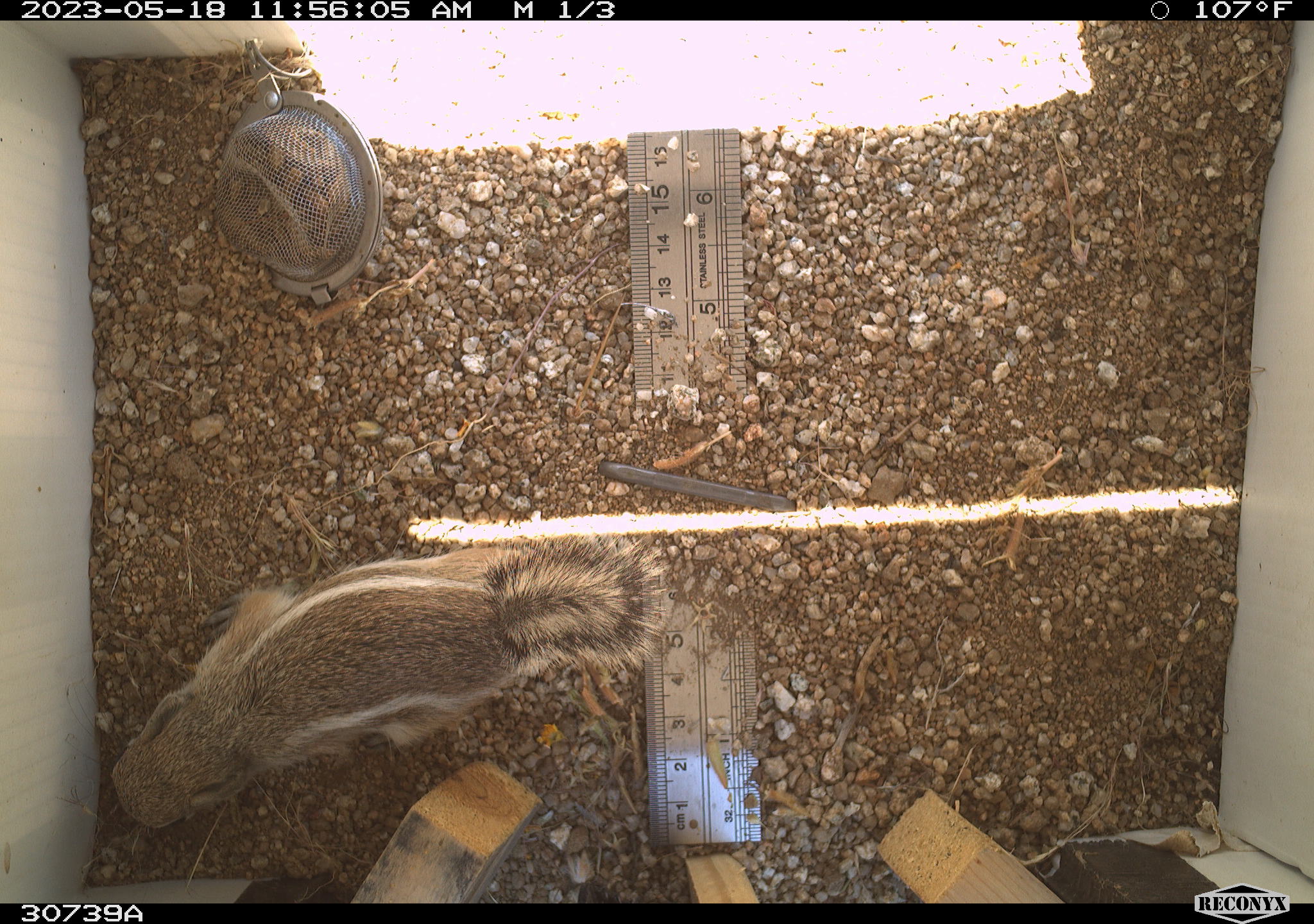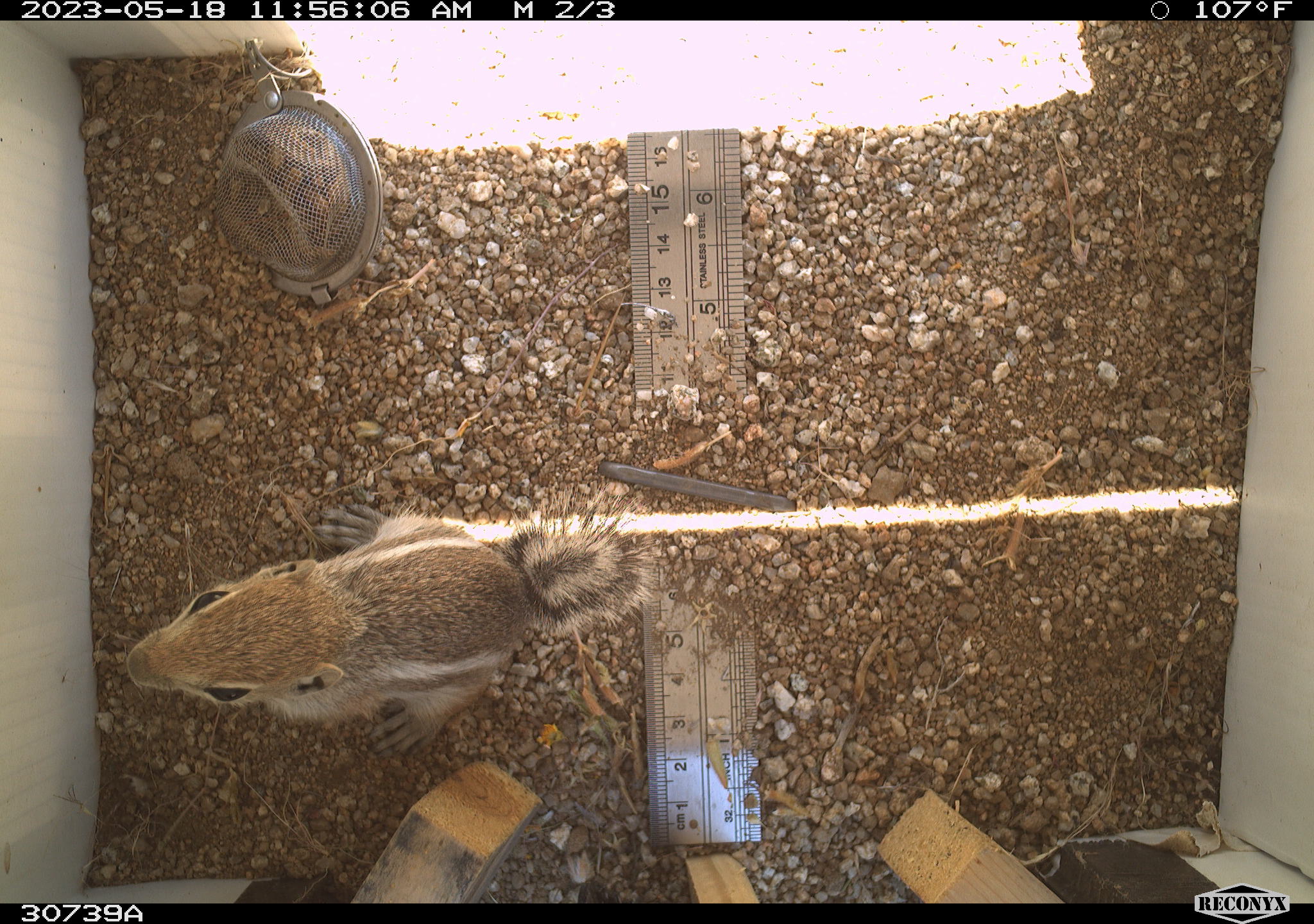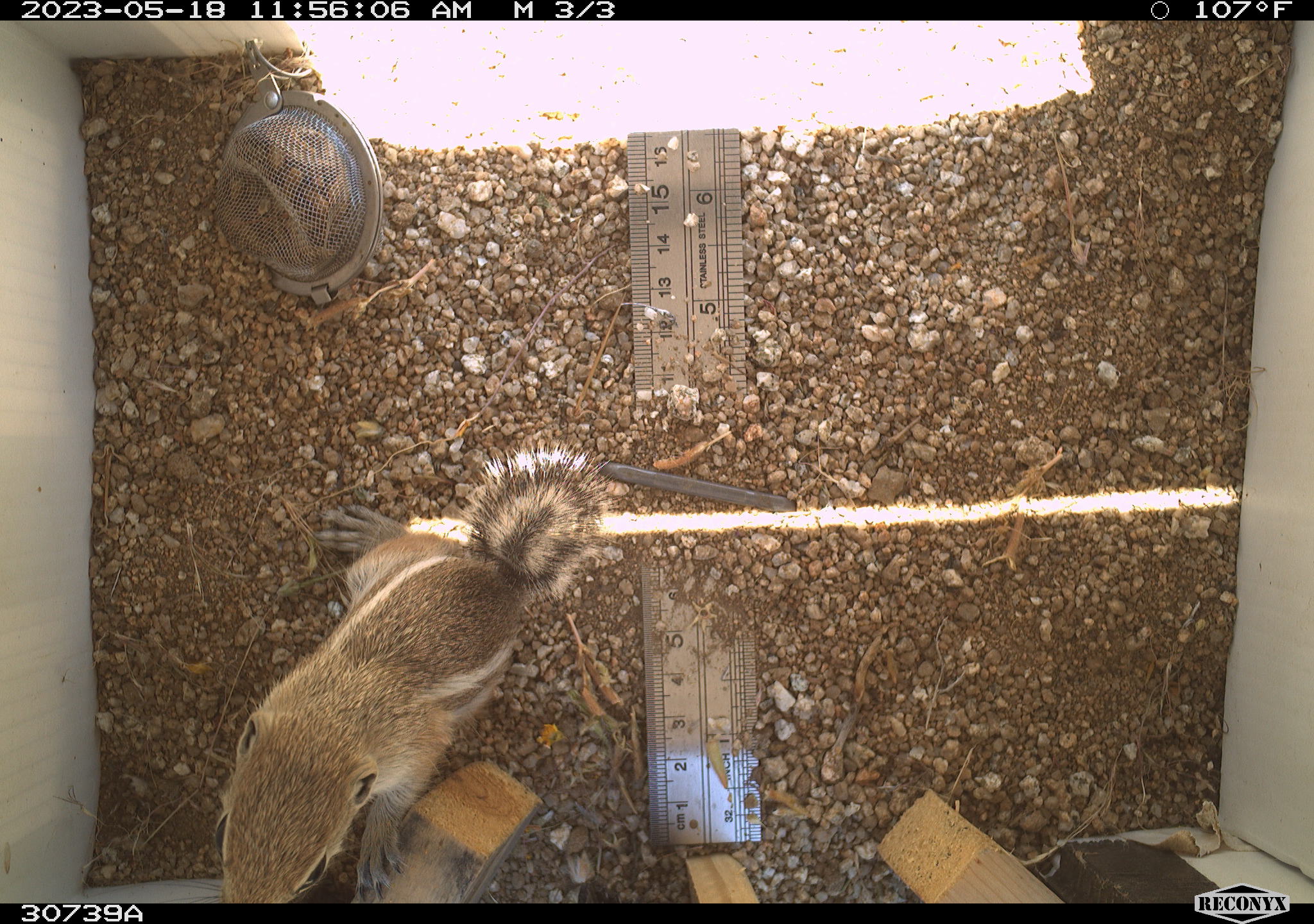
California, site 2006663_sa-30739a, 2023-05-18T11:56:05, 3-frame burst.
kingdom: Animalia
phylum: Chordata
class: Mammalia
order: Rodentia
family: Sciuridae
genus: Ammospermophilus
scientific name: Ammospermophilus leucurus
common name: white-tailed antelope squirrel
White-tailed antelope squirrel (Ammospermophilus leucurus).